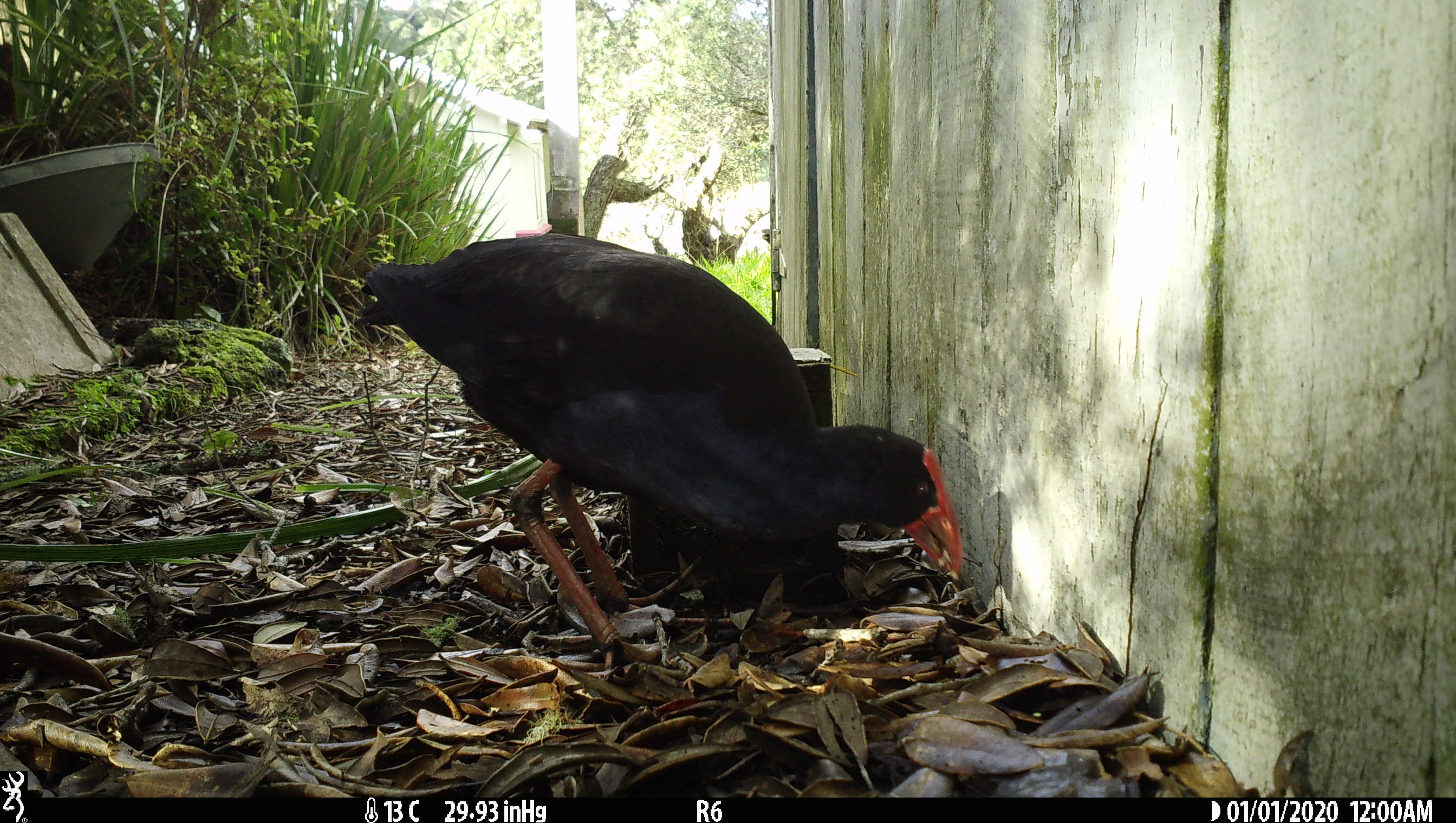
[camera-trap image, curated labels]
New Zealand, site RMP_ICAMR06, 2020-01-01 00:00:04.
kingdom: Animalia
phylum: Chordata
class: Aves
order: Gruiformes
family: Rallidae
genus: Porphyrio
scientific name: Porphyrio melanotus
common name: australasian swamphen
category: pukeko